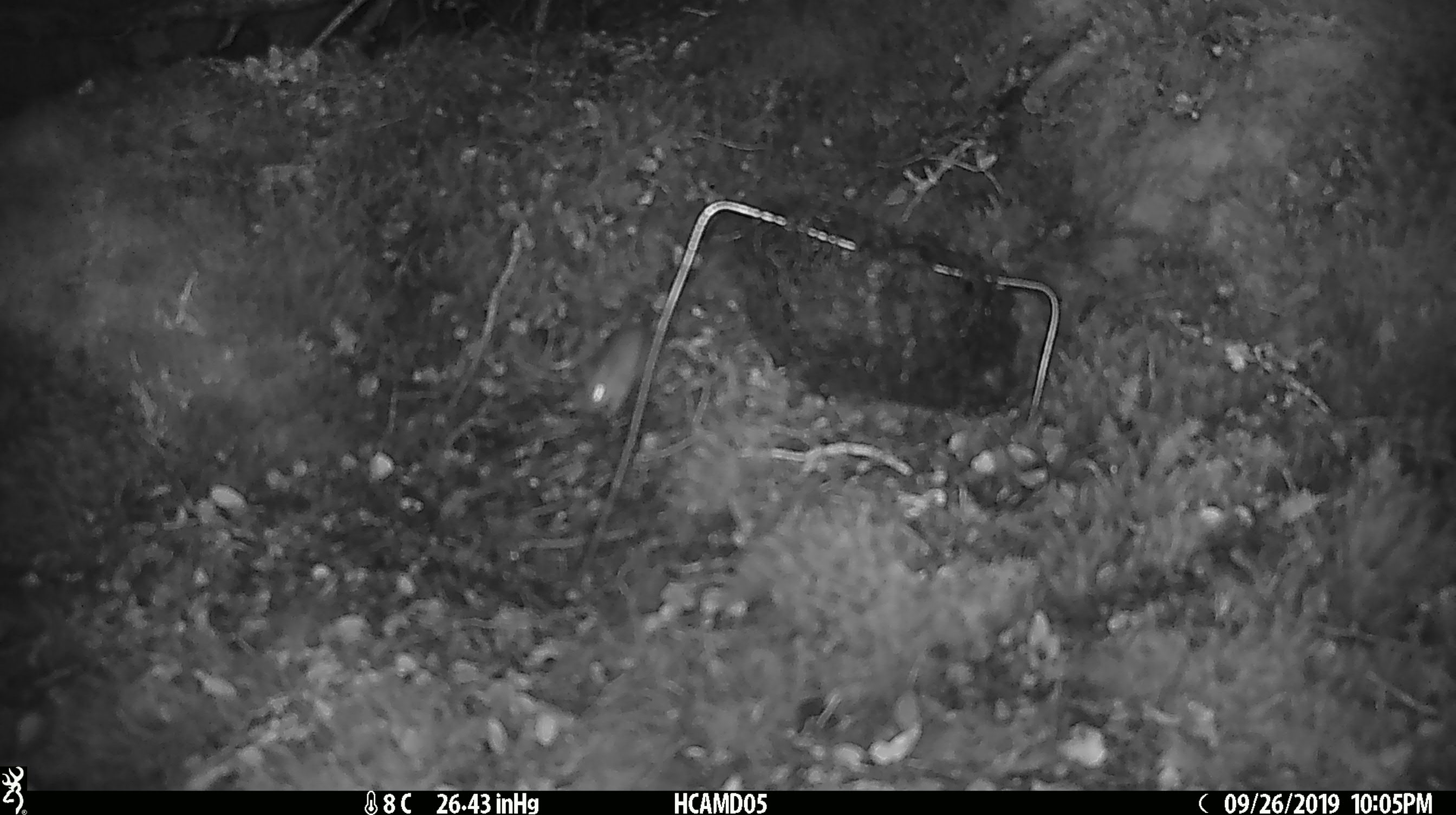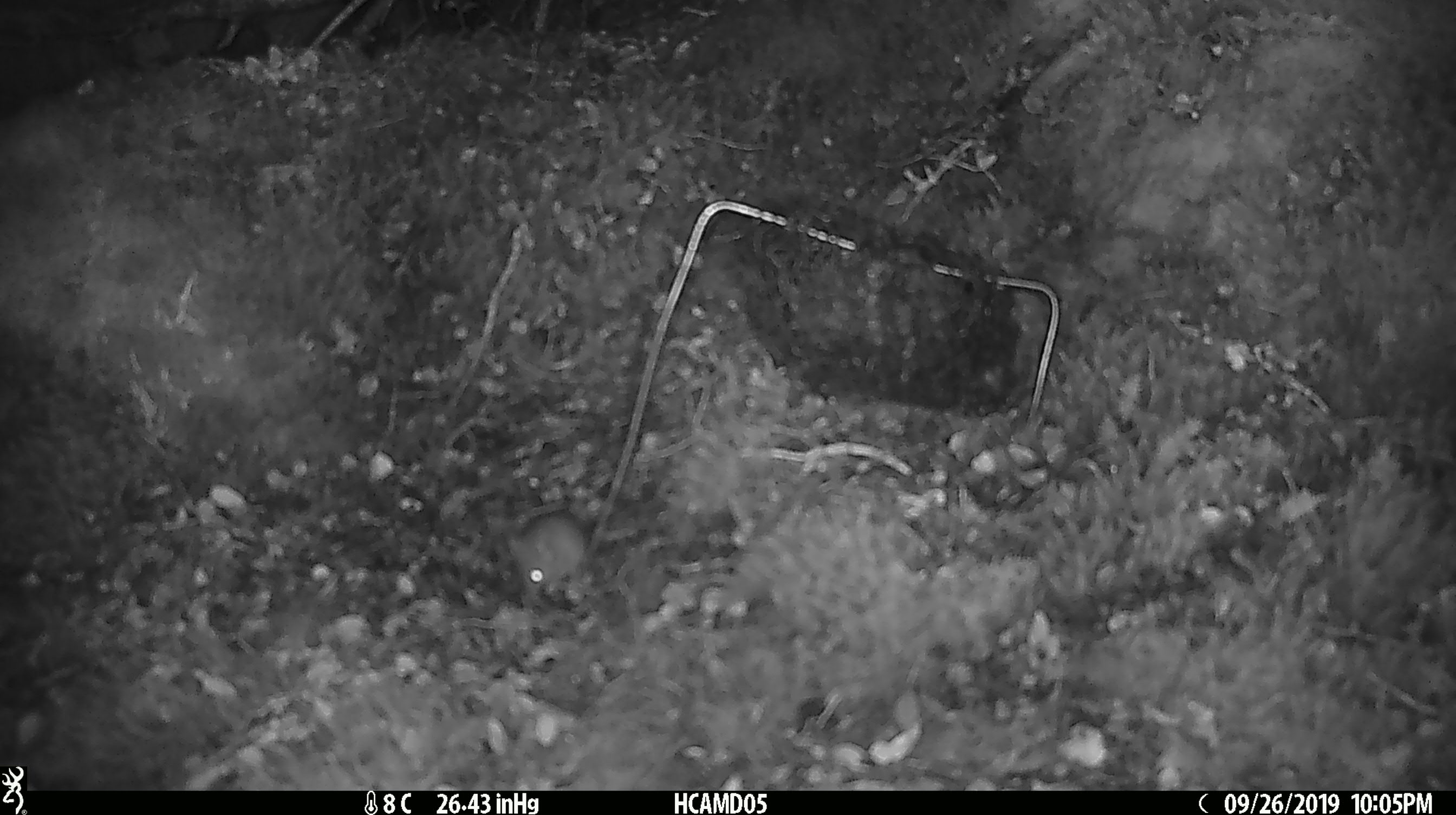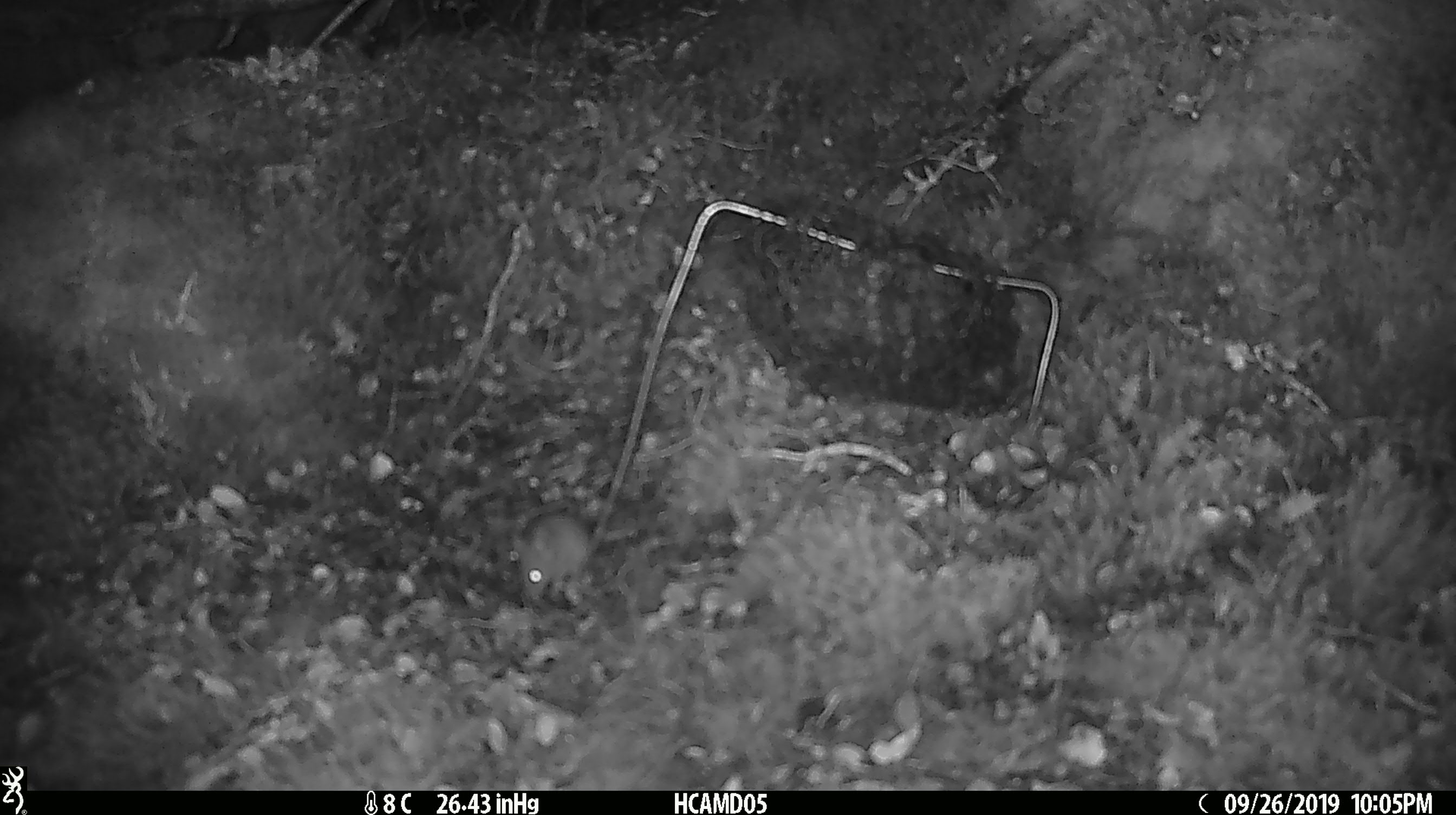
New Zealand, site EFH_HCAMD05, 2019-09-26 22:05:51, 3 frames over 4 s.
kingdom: Animalia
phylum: Chordata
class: Mammalia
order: Rodentia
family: Muridae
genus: Mus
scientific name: Mus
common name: mouse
Mouse (Mus).